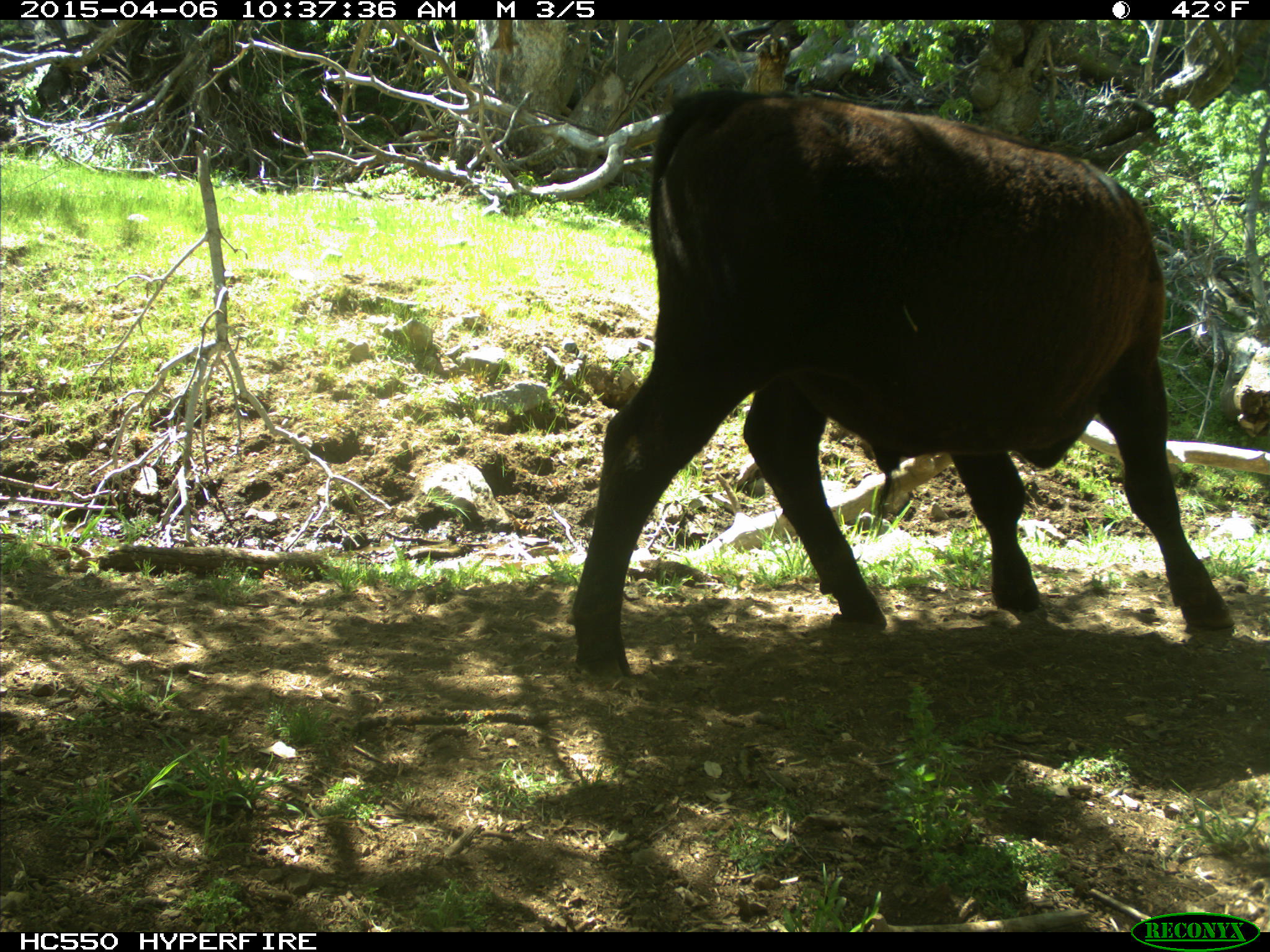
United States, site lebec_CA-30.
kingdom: Animalia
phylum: Chordata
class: Mammalia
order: Artiodactyla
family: Bovidae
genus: Bos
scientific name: Bos taurus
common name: domestic cow